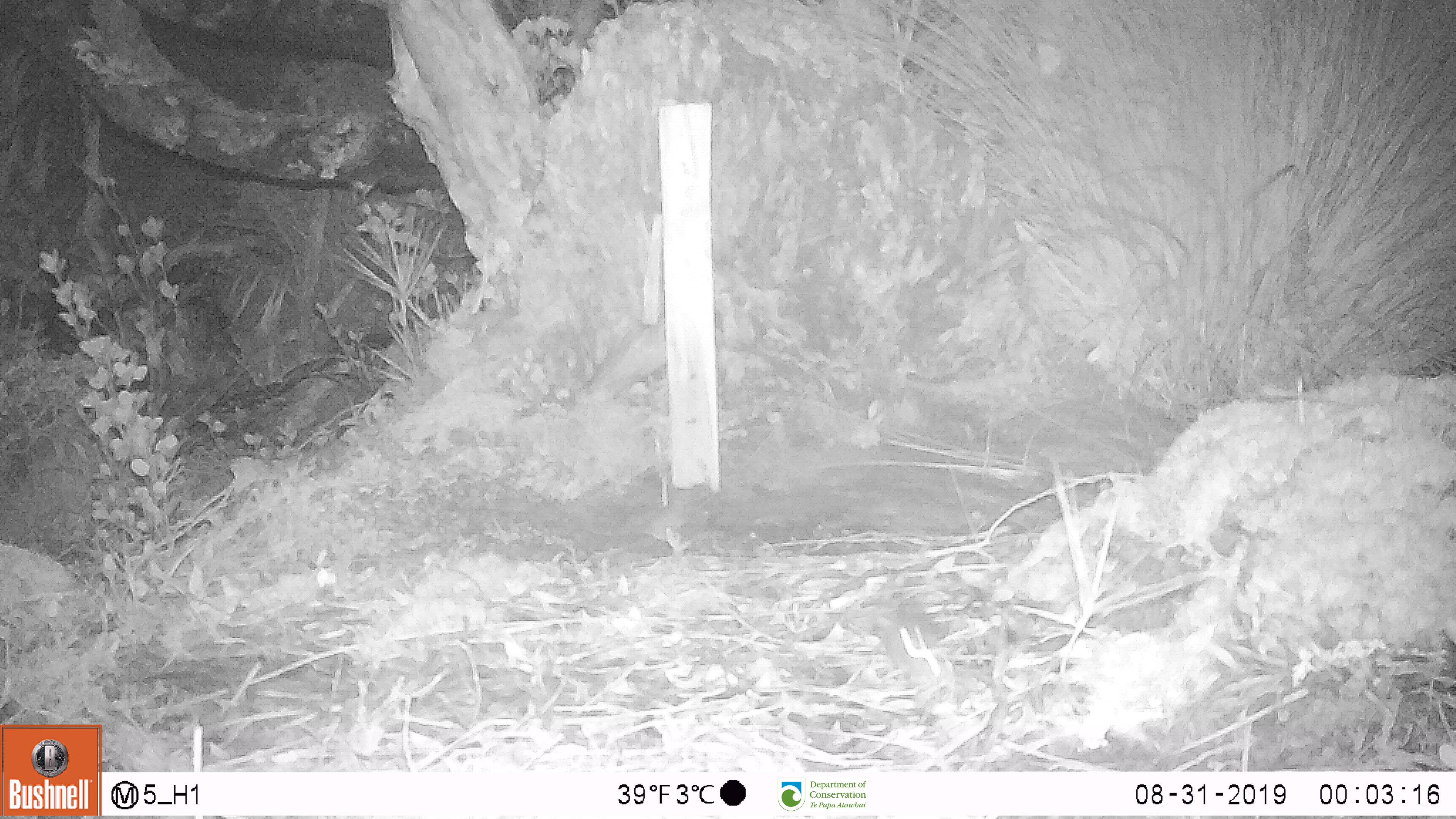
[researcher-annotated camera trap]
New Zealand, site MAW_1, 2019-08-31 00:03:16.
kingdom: Animalia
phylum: Chordata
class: Mammalia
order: Rodentia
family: Muridae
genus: Mus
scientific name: Mus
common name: mouse